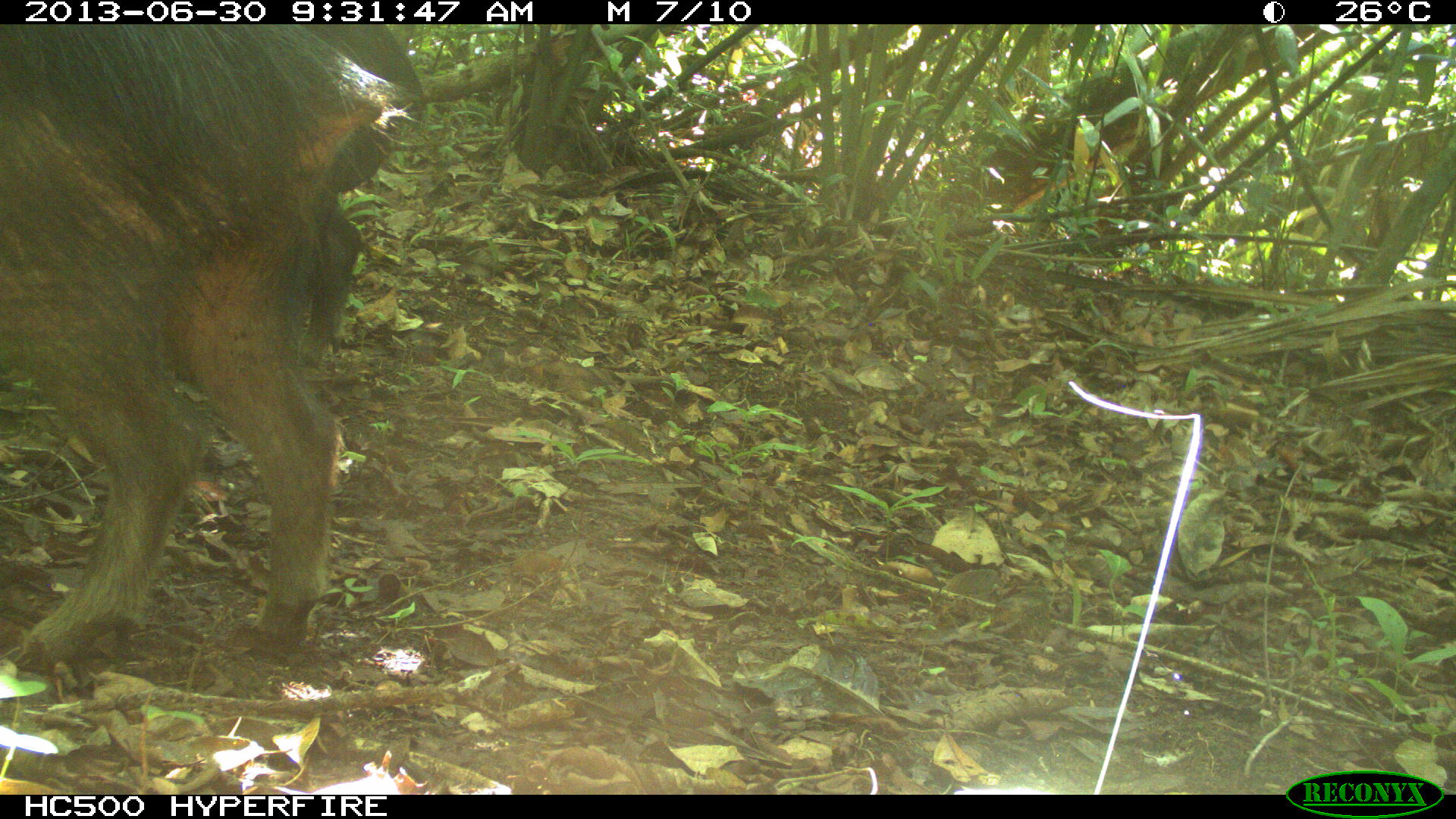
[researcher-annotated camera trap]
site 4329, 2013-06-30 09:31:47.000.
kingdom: Animalia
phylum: Chordata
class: Mammalia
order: Artiodactyla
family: Tayassuidae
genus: Tayassu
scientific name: Tayassu pecari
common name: white-lipped peccary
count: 3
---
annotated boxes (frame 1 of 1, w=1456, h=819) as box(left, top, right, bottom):
tayassu pecari: box(0, 24, 394, 669); box(301, 21, 427, 370)